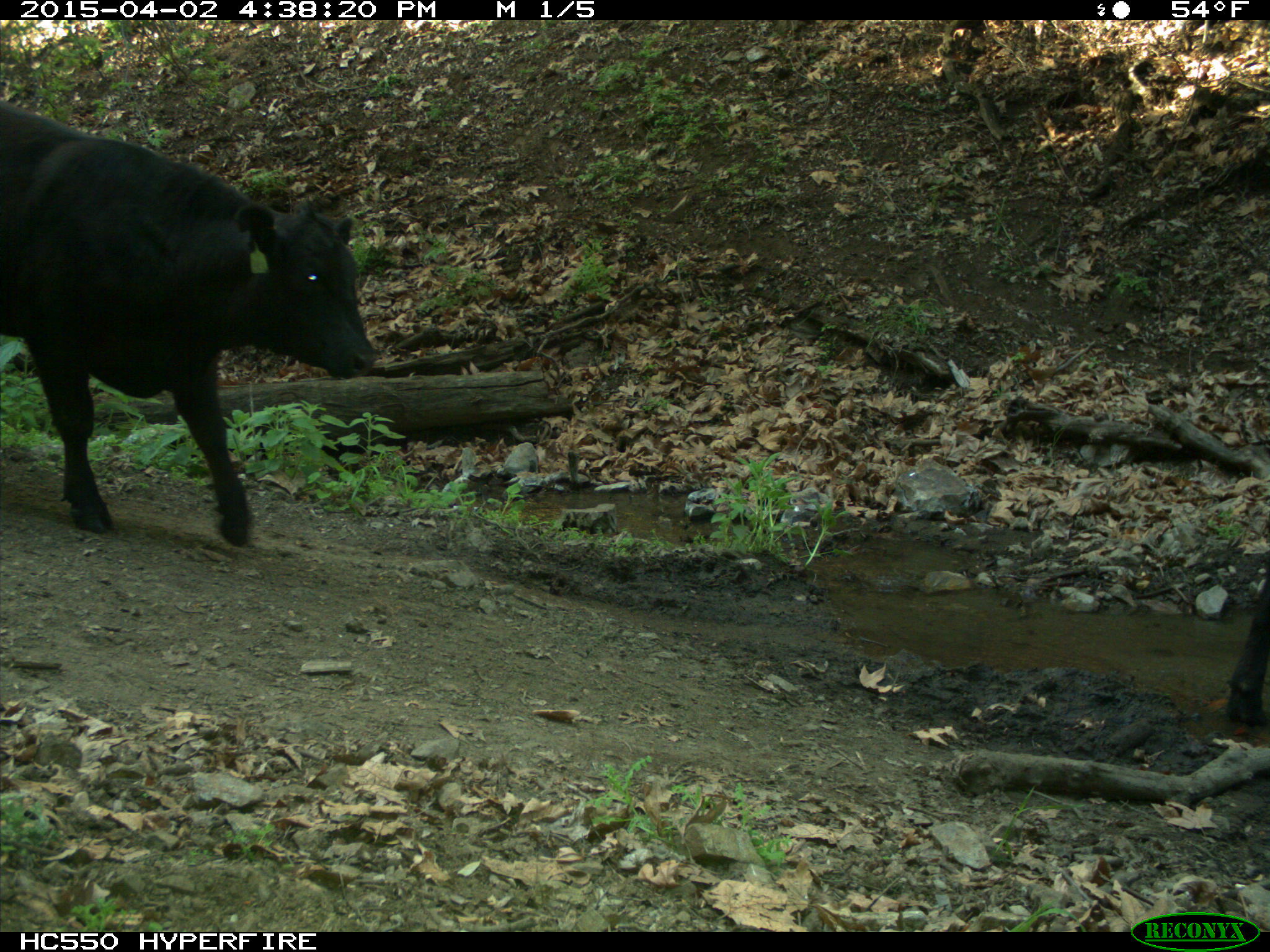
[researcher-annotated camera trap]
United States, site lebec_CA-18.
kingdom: Animalia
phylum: Chordata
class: Mammalia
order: Artiodactyla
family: Bovidae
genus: Bos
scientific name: Bos taurus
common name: domestic cow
Bos taurus (domestic cow).